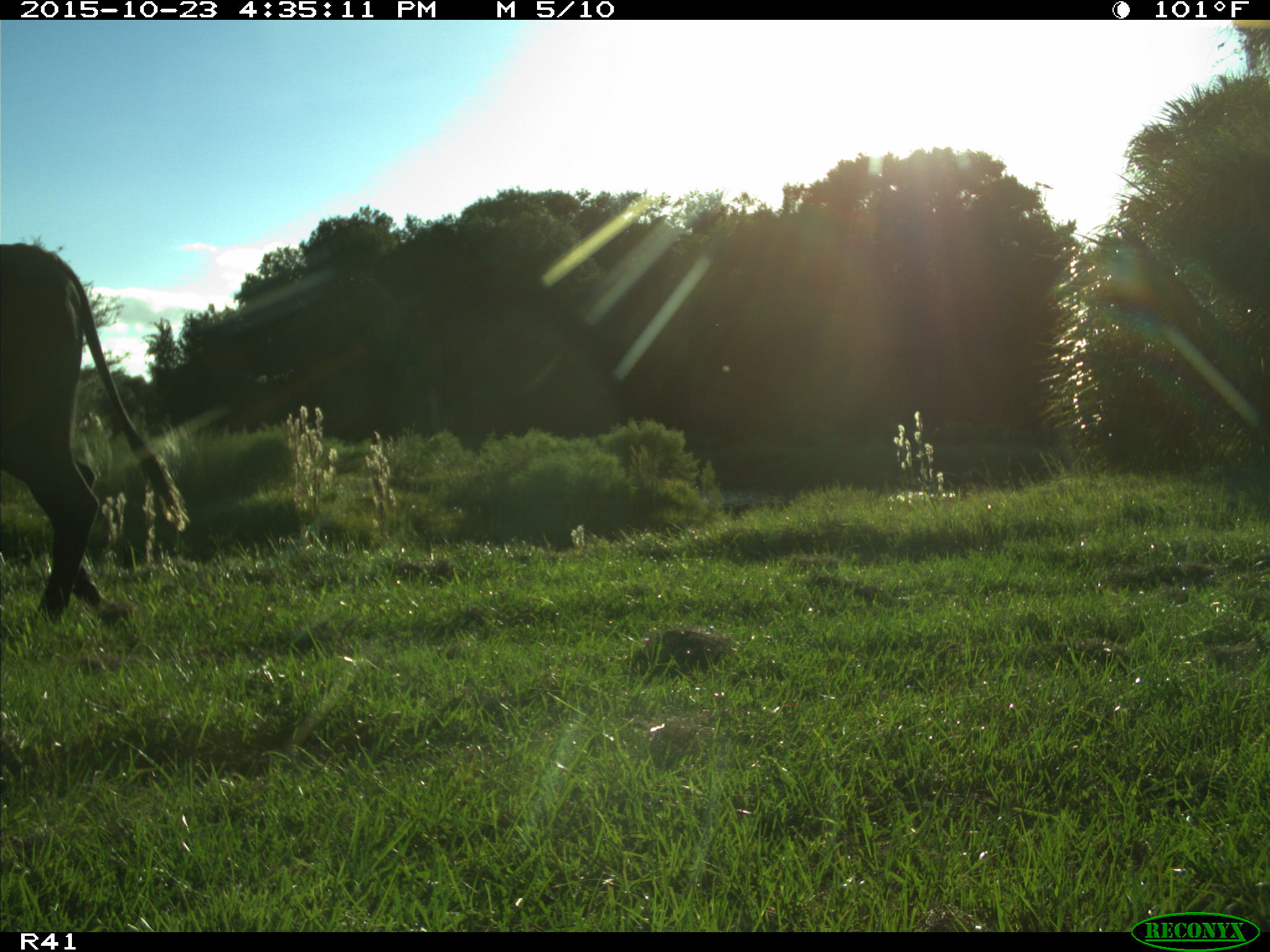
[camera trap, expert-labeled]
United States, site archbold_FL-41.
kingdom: Animalia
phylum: Chordata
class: Mammalia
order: Artiodactyla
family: Bovidae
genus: Bos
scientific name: Bos taurus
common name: domestic cow